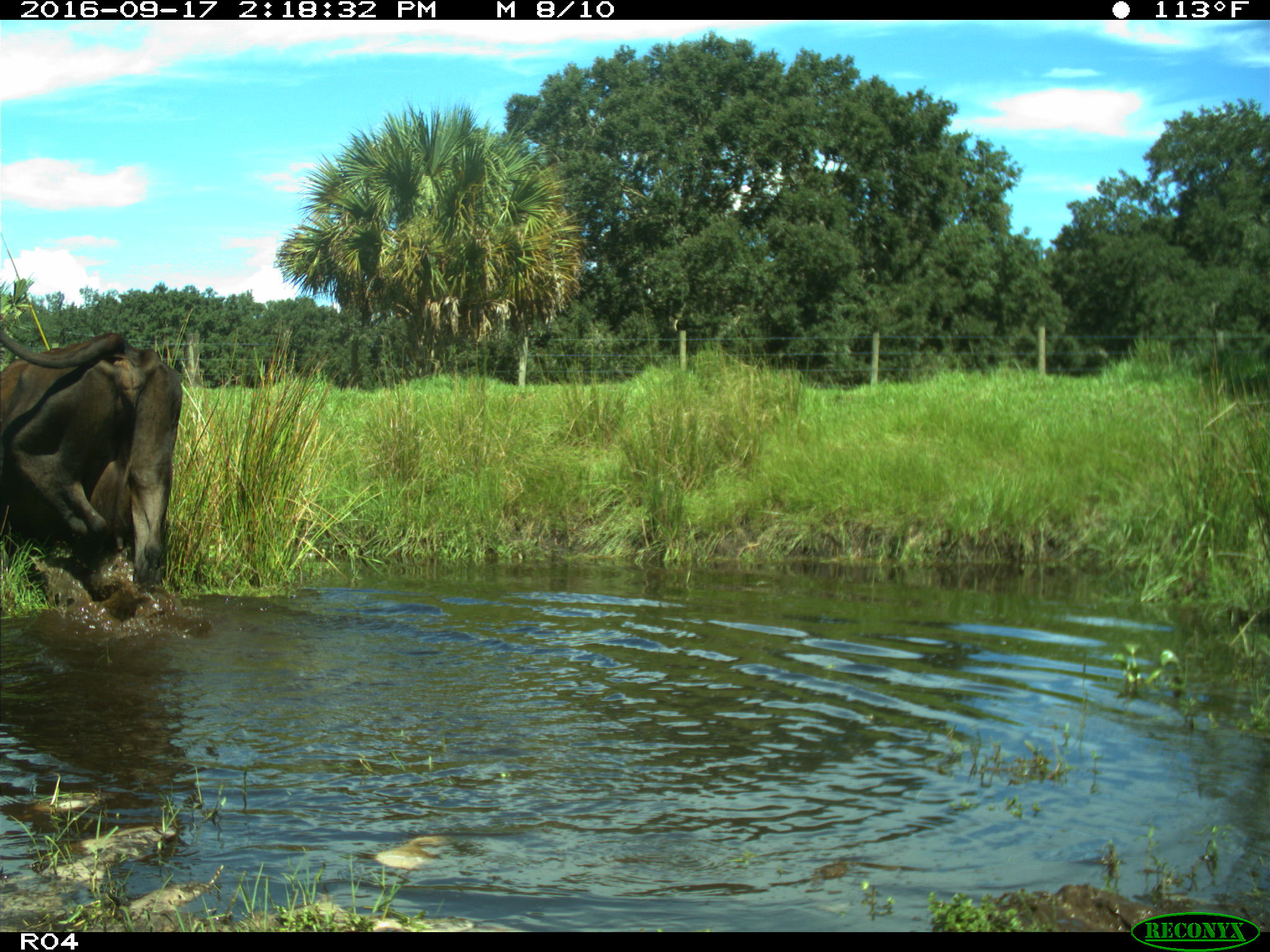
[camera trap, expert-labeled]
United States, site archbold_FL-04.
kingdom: Animalia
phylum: Chordata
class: Mammalia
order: Artiodactyla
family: Bovidae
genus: Bos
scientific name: Bos taurus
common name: domestic cow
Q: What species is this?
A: Bos taurus (domestic cow).